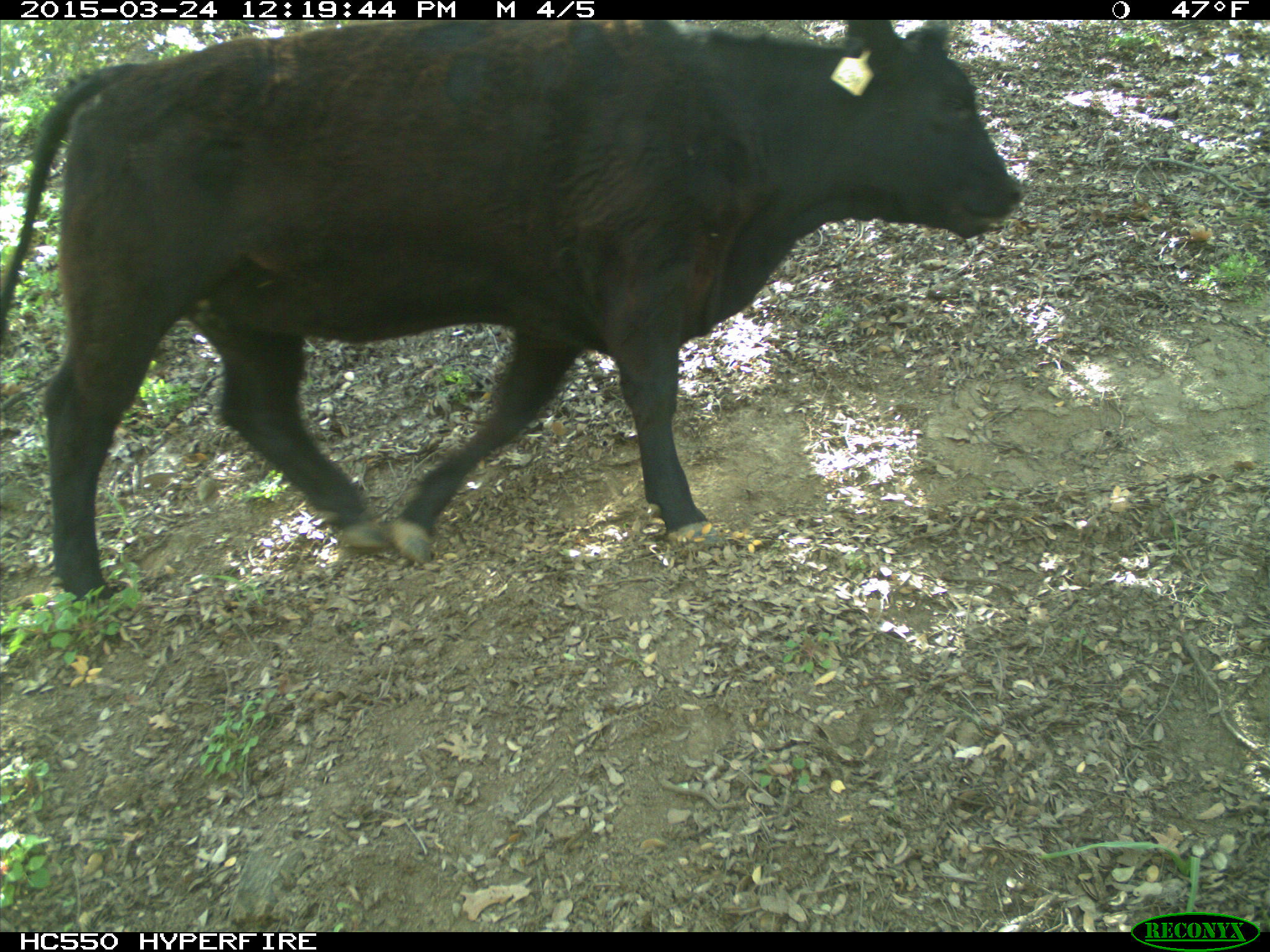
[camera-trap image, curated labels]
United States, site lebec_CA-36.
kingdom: Animalia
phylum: Chordata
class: Mammalia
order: Artiodactyla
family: Bovidae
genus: Bos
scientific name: Bos taurus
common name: domestic cow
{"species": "Bos taurus (domestic cow)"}